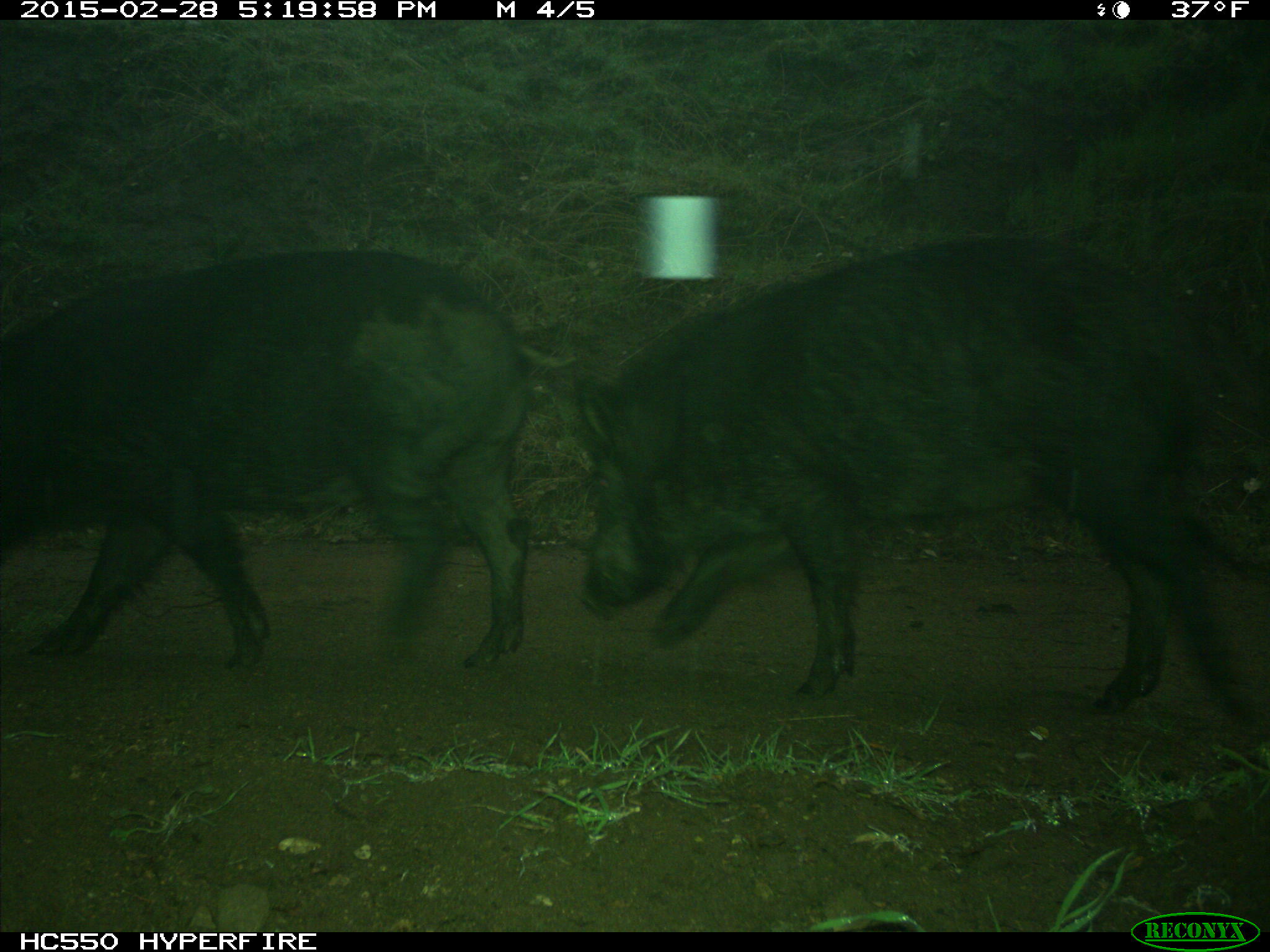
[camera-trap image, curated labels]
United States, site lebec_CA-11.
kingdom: Animalia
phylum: Chordata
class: Mammalia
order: Artiodactyla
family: Suidae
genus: Sus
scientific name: Sus scrofa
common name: wild boar